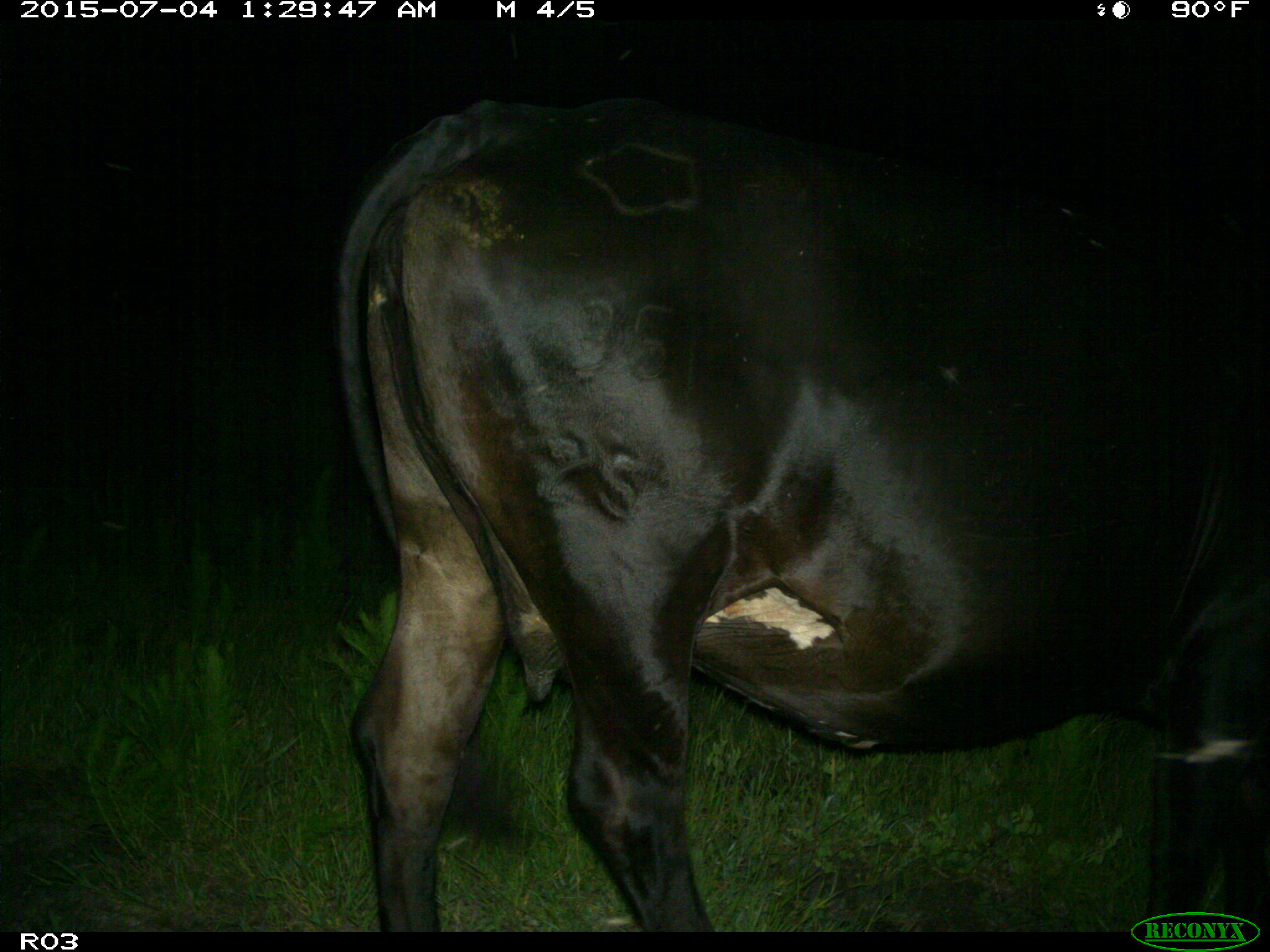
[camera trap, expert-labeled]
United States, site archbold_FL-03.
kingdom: Animalia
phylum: Chordata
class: Mammalia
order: Artiodactyla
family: Bovidae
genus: Bos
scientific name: Bos taurus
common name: domestic cow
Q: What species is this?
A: Bos taurus (domestic cow).